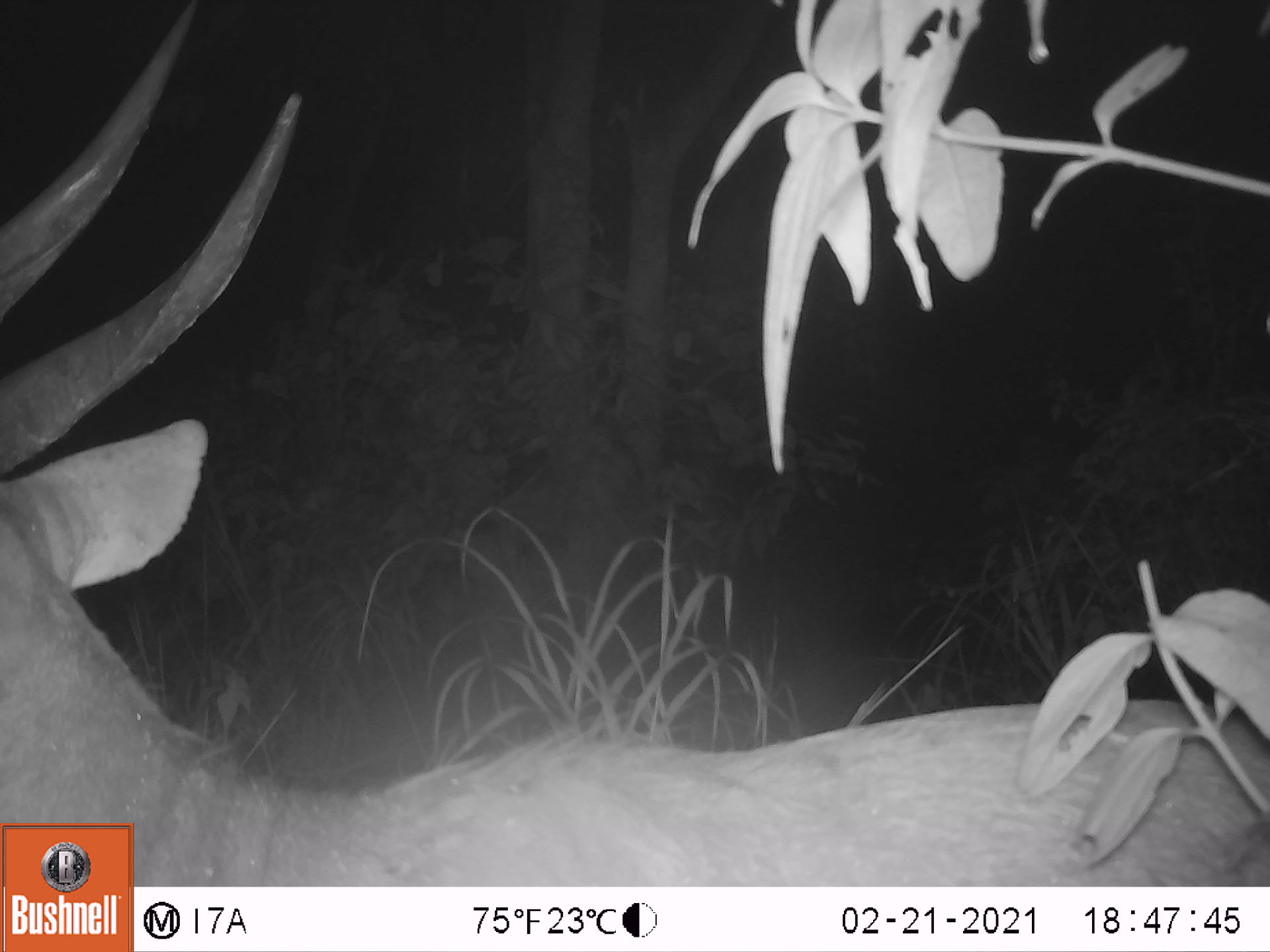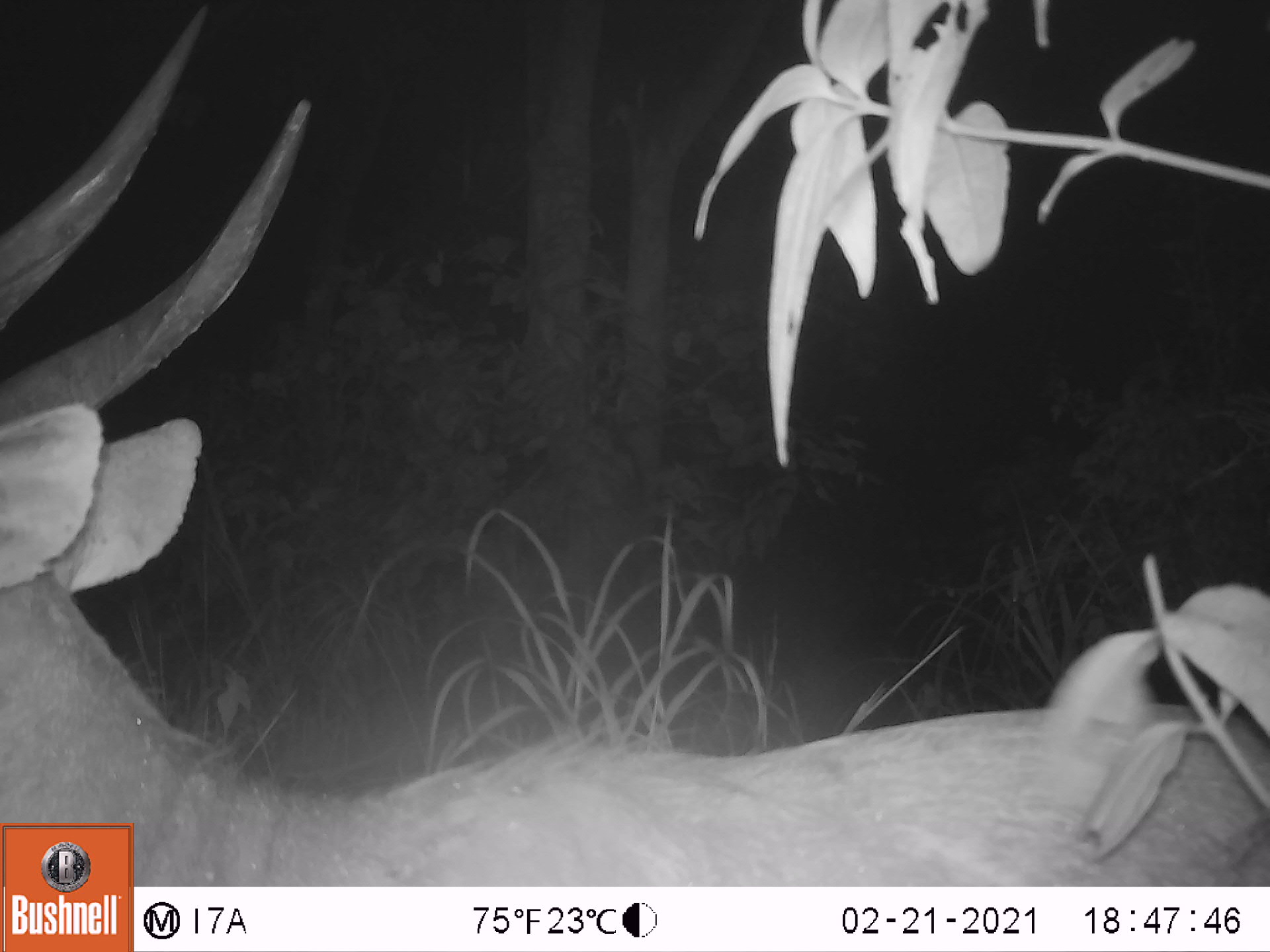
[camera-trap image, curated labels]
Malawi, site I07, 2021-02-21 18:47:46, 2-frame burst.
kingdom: Animalia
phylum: Chordata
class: Mammalia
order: Artiodactyla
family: Bovidae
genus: Tragelaphus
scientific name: Tragelaphus sylvaticus sylvaticus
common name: cape bushbuck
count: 1